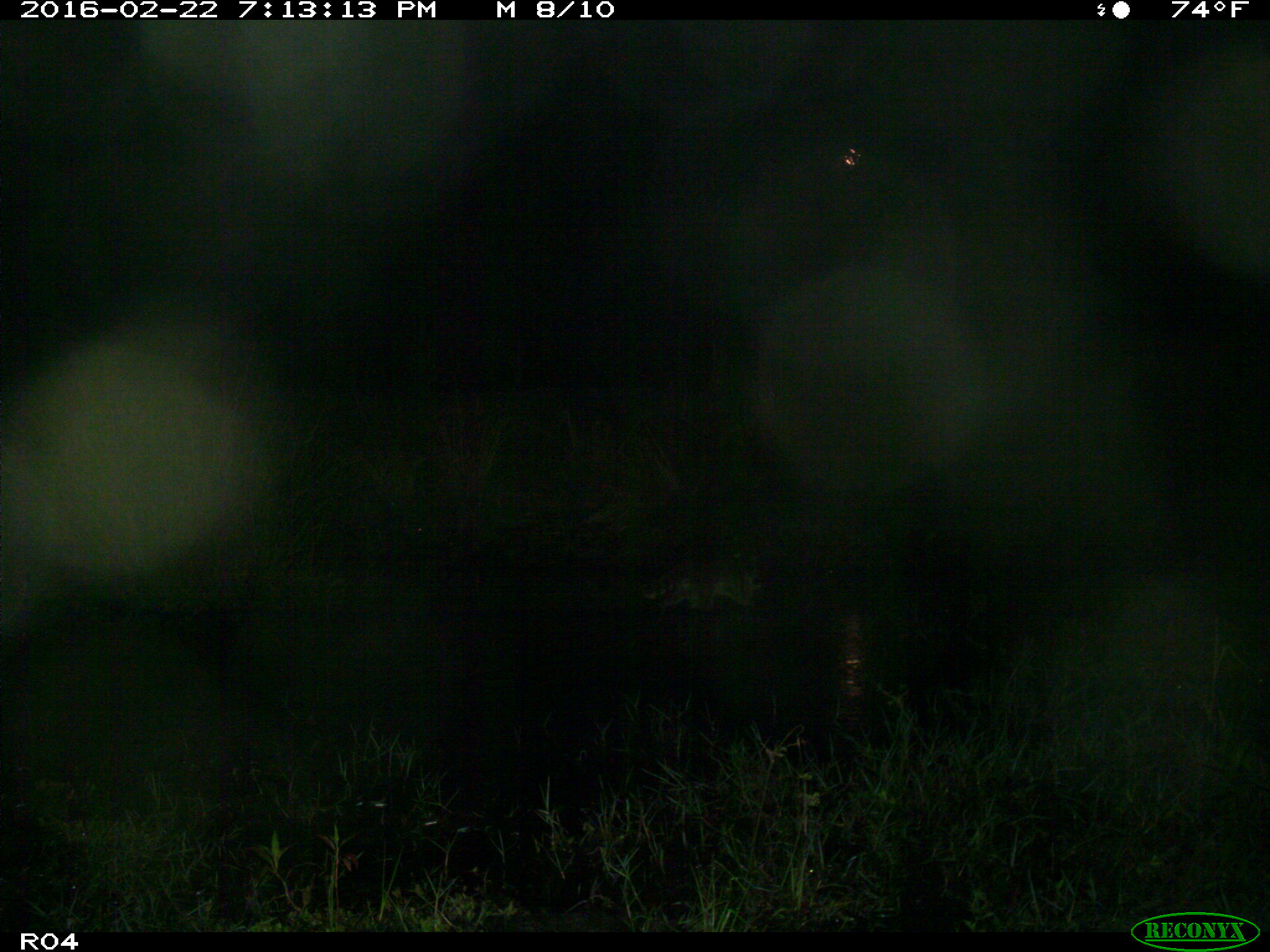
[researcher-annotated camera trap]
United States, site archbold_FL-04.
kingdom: Animalia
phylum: Chordata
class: Mammalia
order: Carnivora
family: Procyonidae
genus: Procyon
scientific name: Procyon lotor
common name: common raccoon